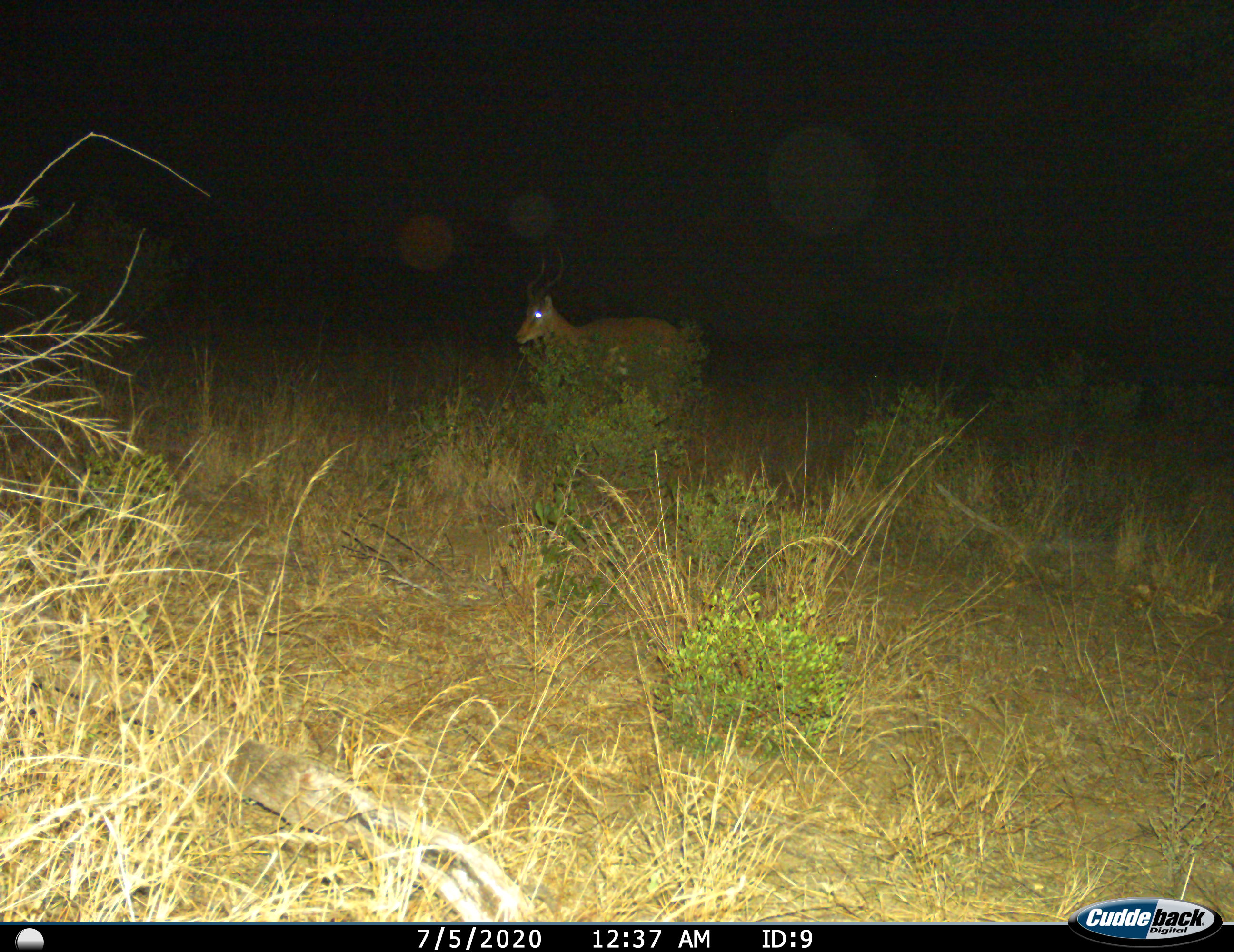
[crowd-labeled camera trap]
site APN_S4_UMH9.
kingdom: Animalia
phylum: Chordata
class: Mammalia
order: Artiodactyla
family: Bovidae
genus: Aepyceros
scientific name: Aepyceros melampus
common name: impala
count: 1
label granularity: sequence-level